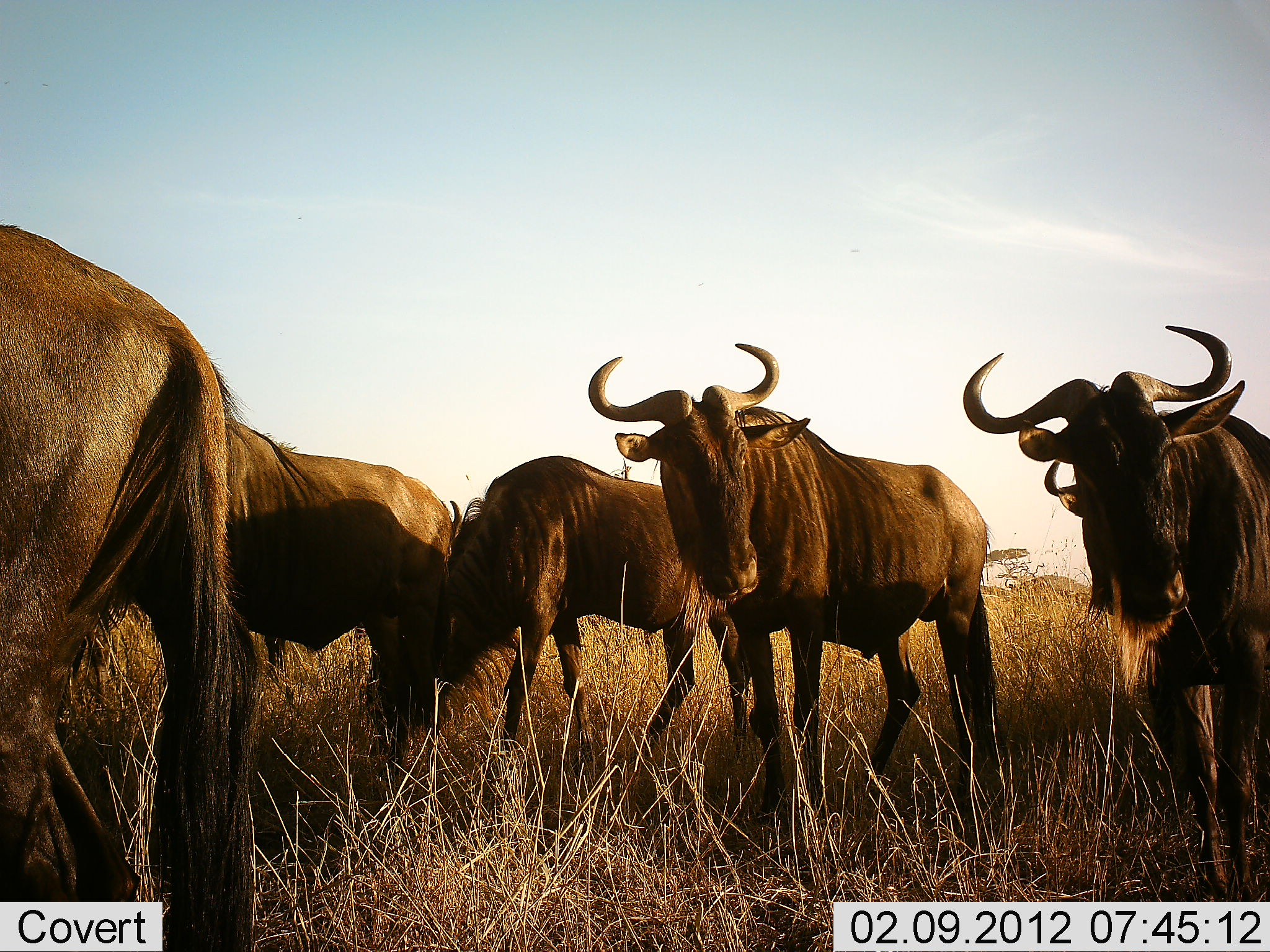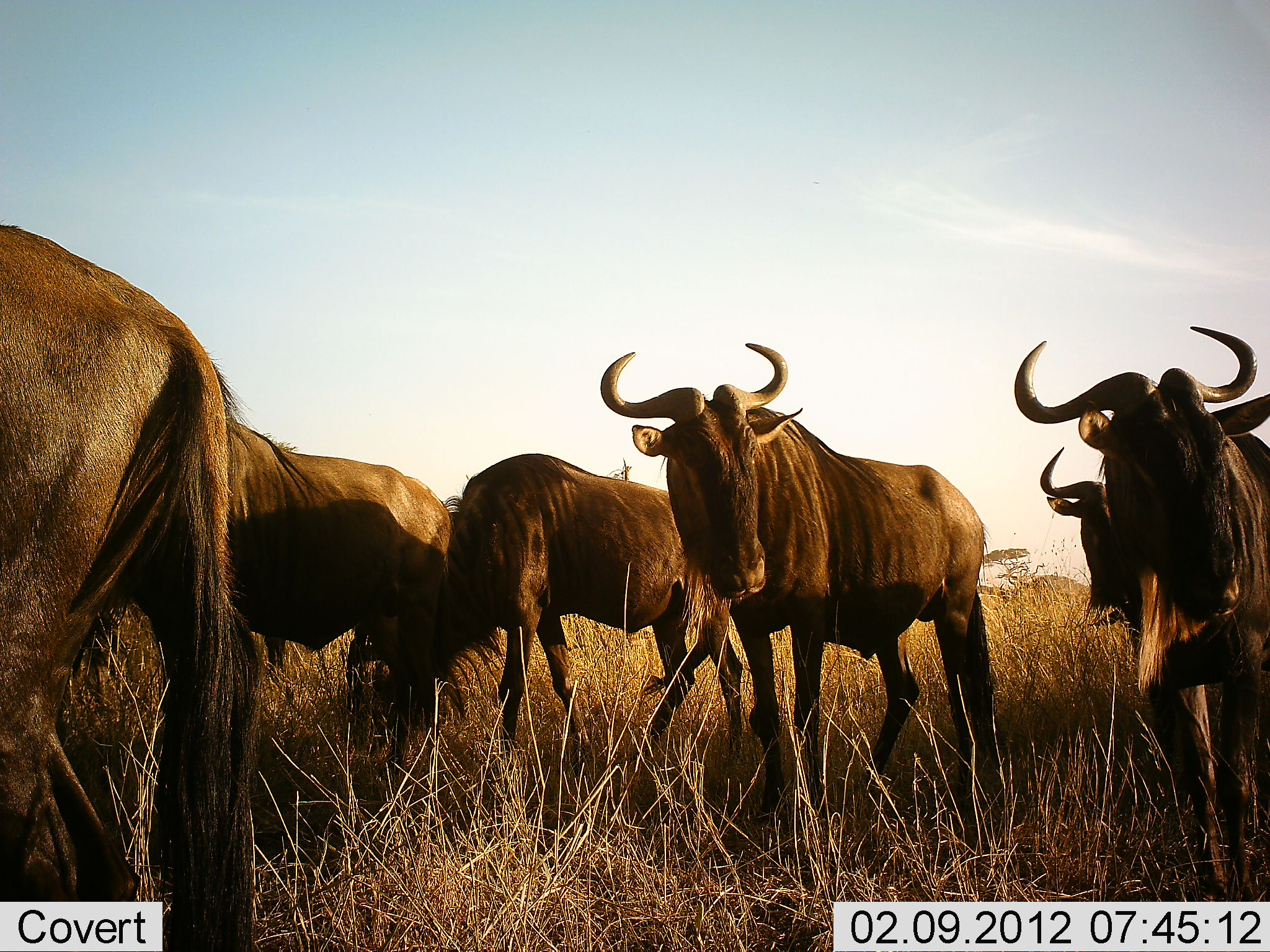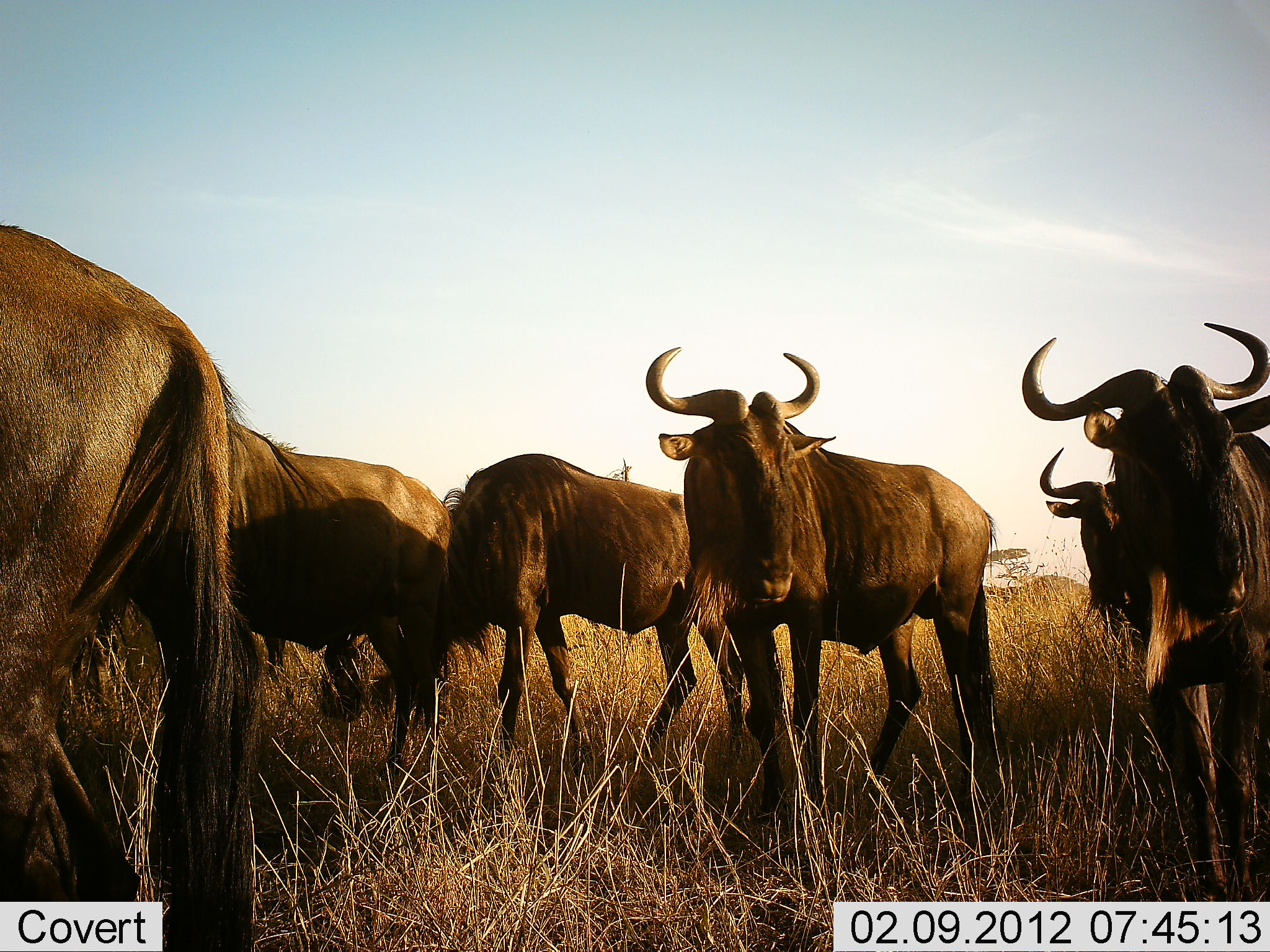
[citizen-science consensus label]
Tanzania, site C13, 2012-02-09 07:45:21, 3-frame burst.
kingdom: Animalia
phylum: Chordata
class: Mammalia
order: Artiodactyla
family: Bovidae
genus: Connochaetes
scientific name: Connochaetes taurinus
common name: blue wildebeest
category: wildebeest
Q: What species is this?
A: Wildebeest (blue wildebeest) (Connochaetes taurinus).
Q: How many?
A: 6.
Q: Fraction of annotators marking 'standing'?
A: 100%.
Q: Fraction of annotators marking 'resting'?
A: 0%.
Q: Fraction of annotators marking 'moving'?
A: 20%.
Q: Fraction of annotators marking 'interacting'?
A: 0%.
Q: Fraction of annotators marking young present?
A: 0%.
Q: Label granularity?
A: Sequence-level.